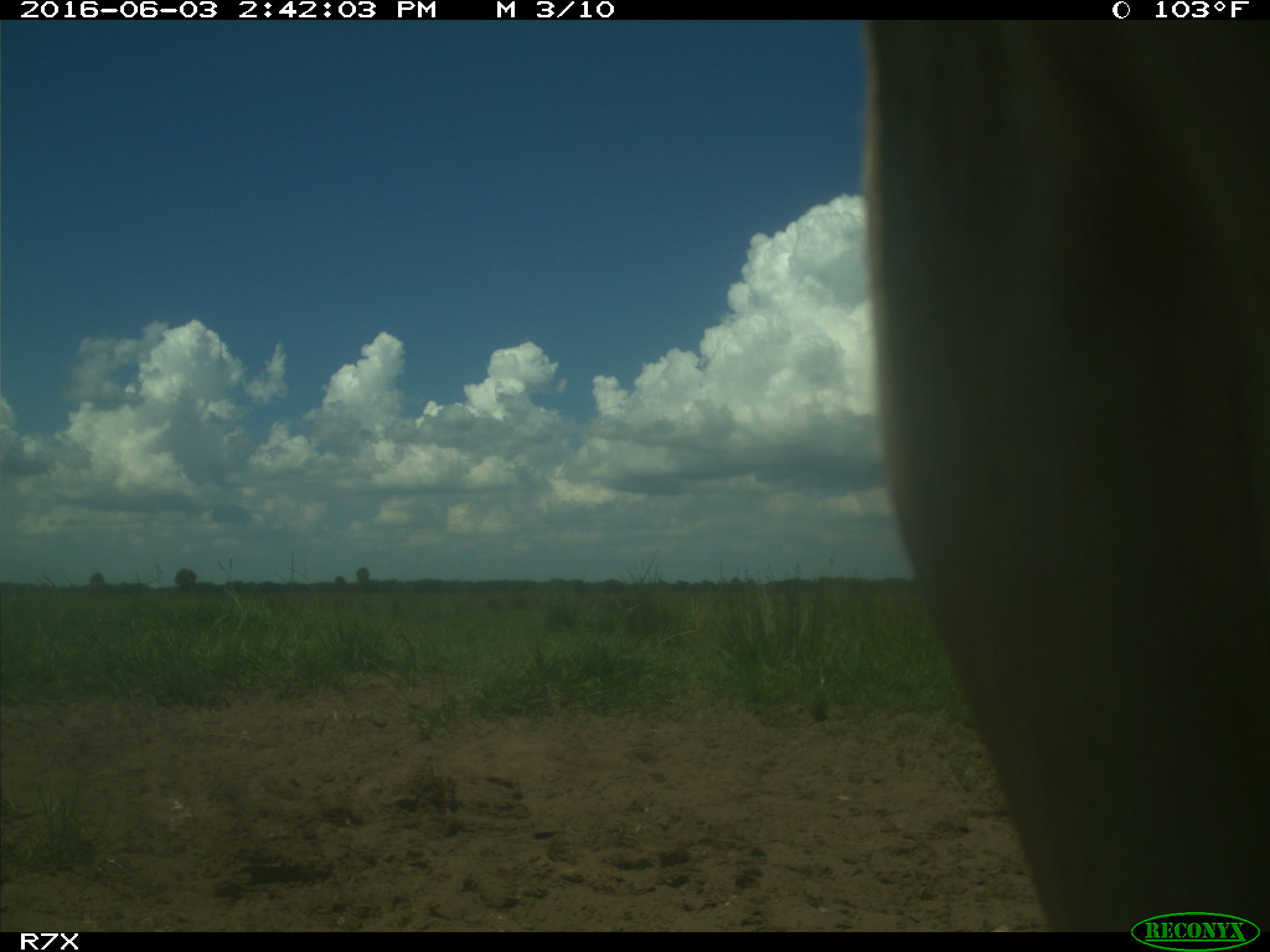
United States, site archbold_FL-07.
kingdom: Animalia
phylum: Chordata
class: Mammalia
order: Artiodactyla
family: Bovidae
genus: Bos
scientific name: Bos taurus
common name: domestic cow